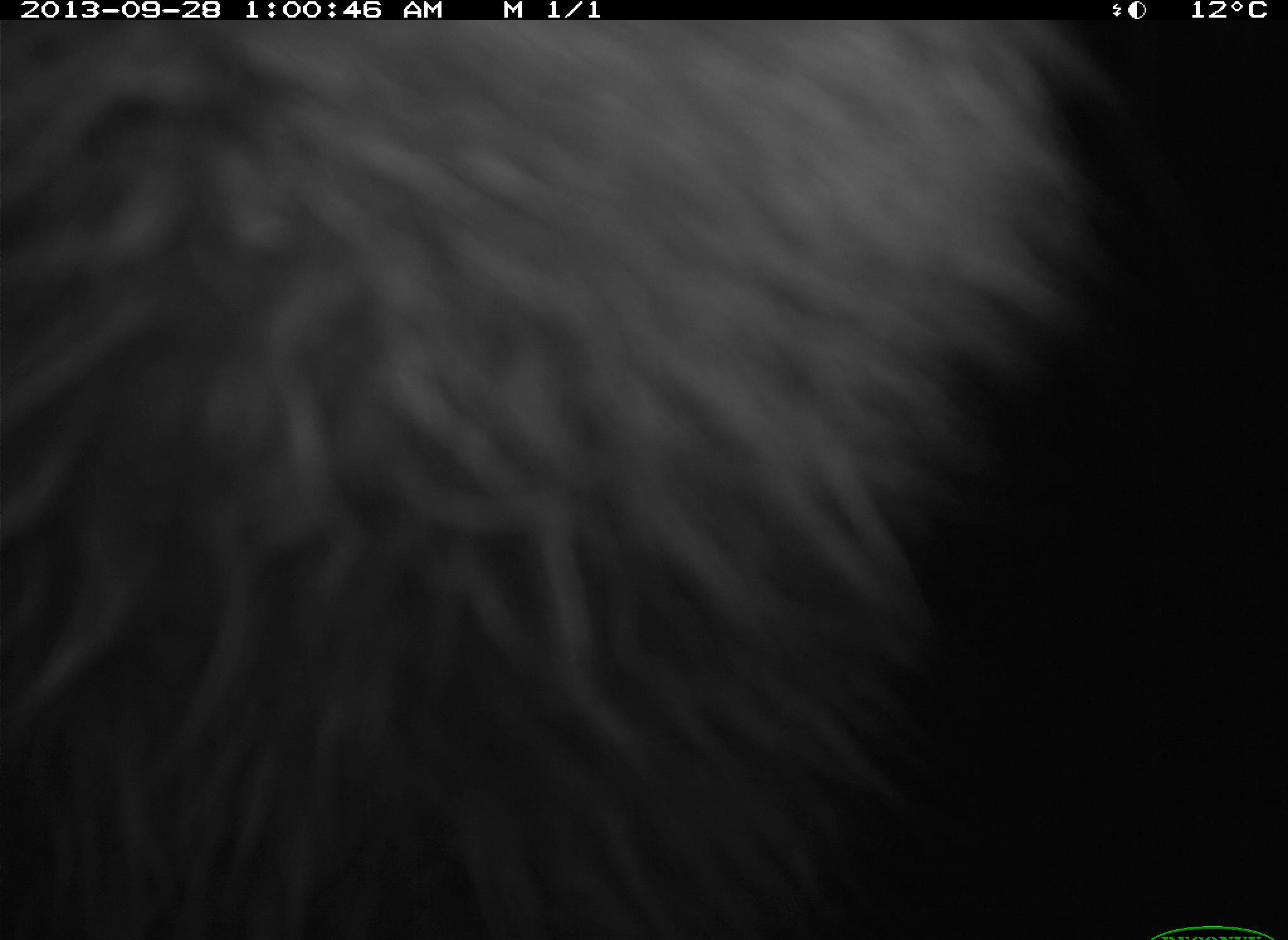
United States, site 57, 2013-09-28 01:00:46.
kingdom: Animalia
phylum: Chordata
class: Mammalia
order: Carnivora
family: Procyonidae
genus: Procyon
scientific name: Procyon lotor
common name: raccoon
Raccoon (Procyon lotor).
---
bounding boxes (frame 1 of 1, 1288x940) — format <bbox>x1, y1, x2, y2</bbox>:
raccoon: <bbox>2, 0, 1065, 938</bbox>